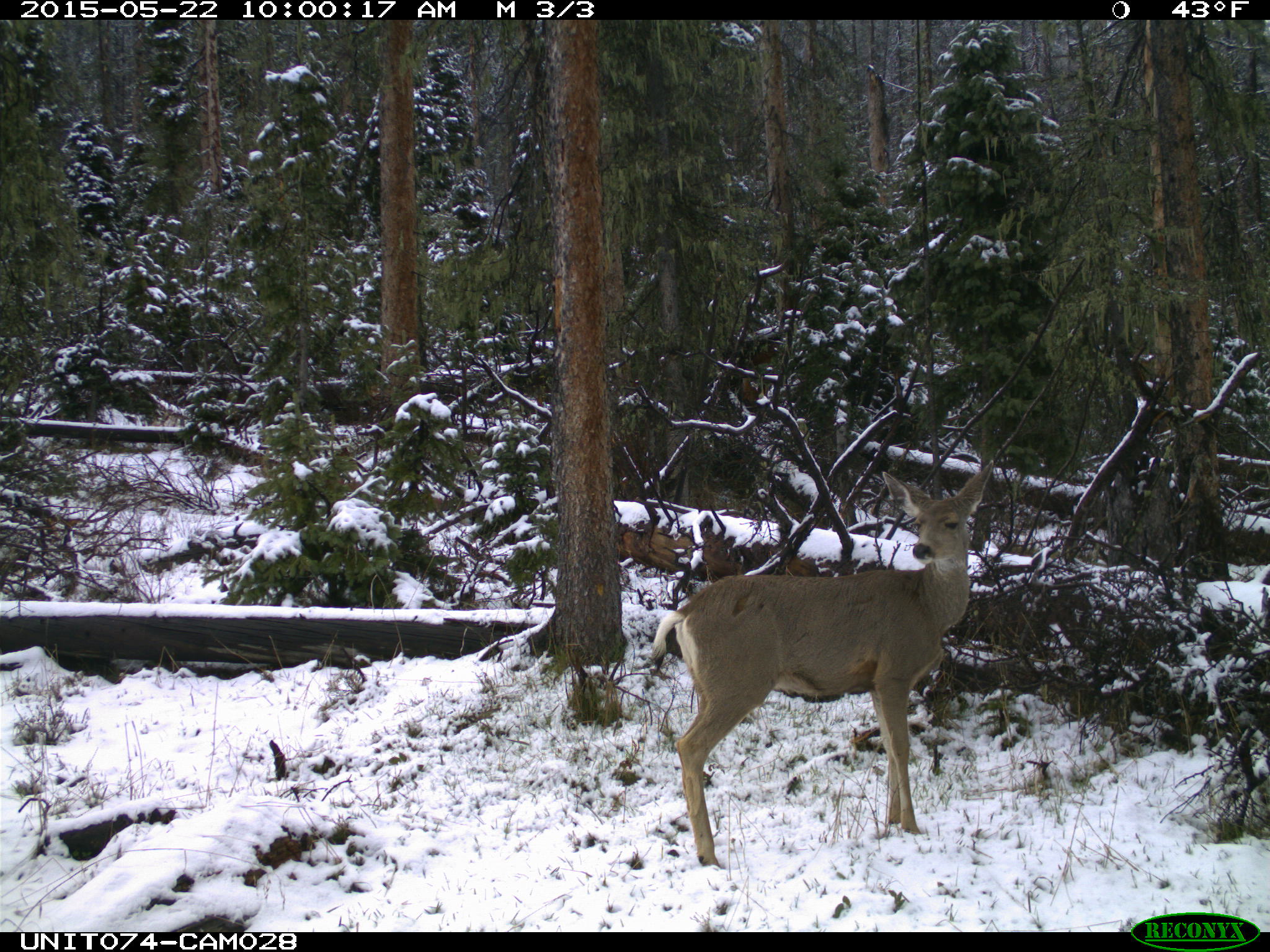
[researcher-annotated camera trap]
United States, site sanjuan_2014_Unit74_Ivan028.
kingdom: Animalia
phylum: Chordata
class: Mammalia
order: Artiodactyla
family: Cervidae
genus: Odocoileus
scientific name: Odocoileus hemionus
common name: mule deer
Odocoileus hemionus (mule deer).